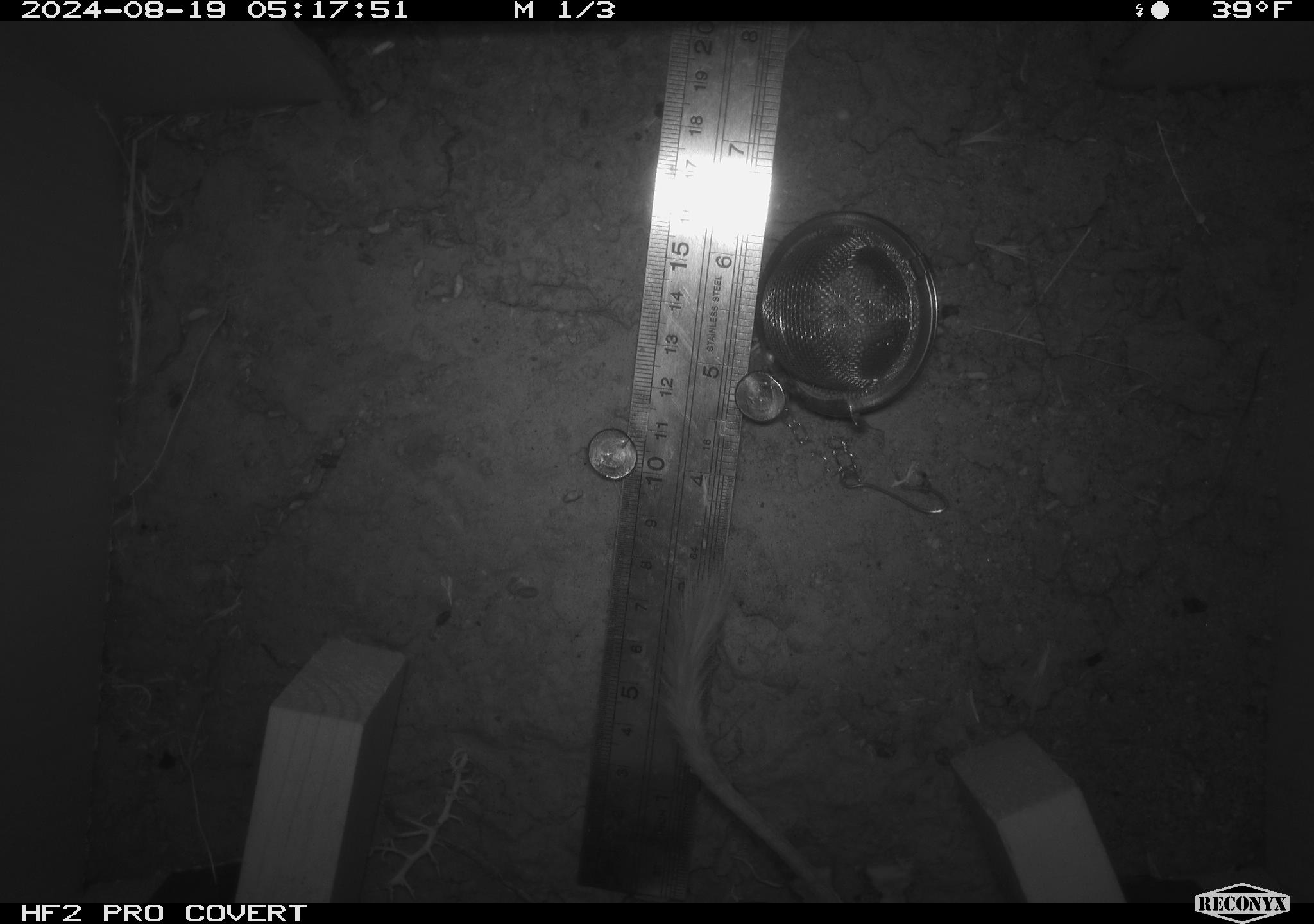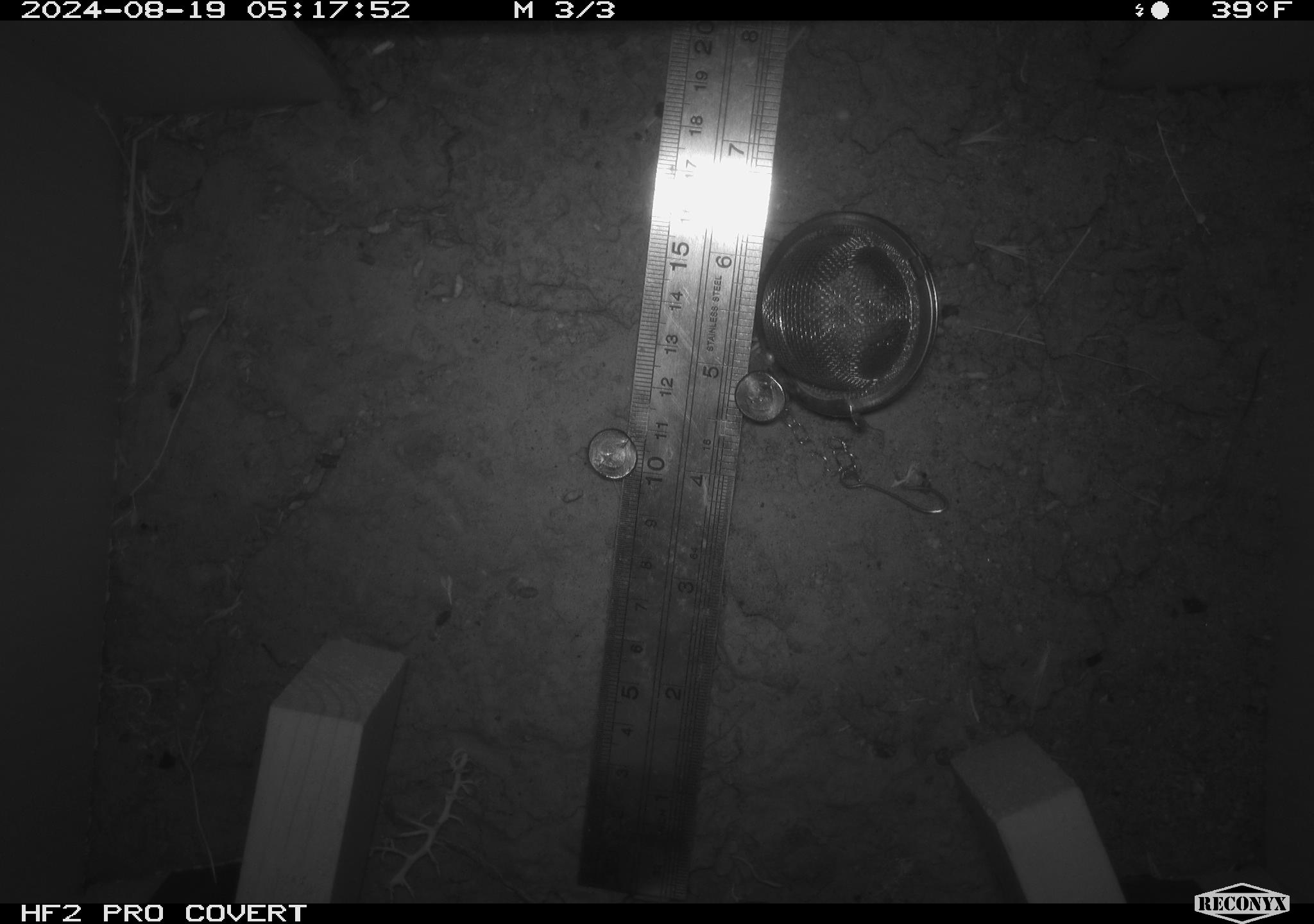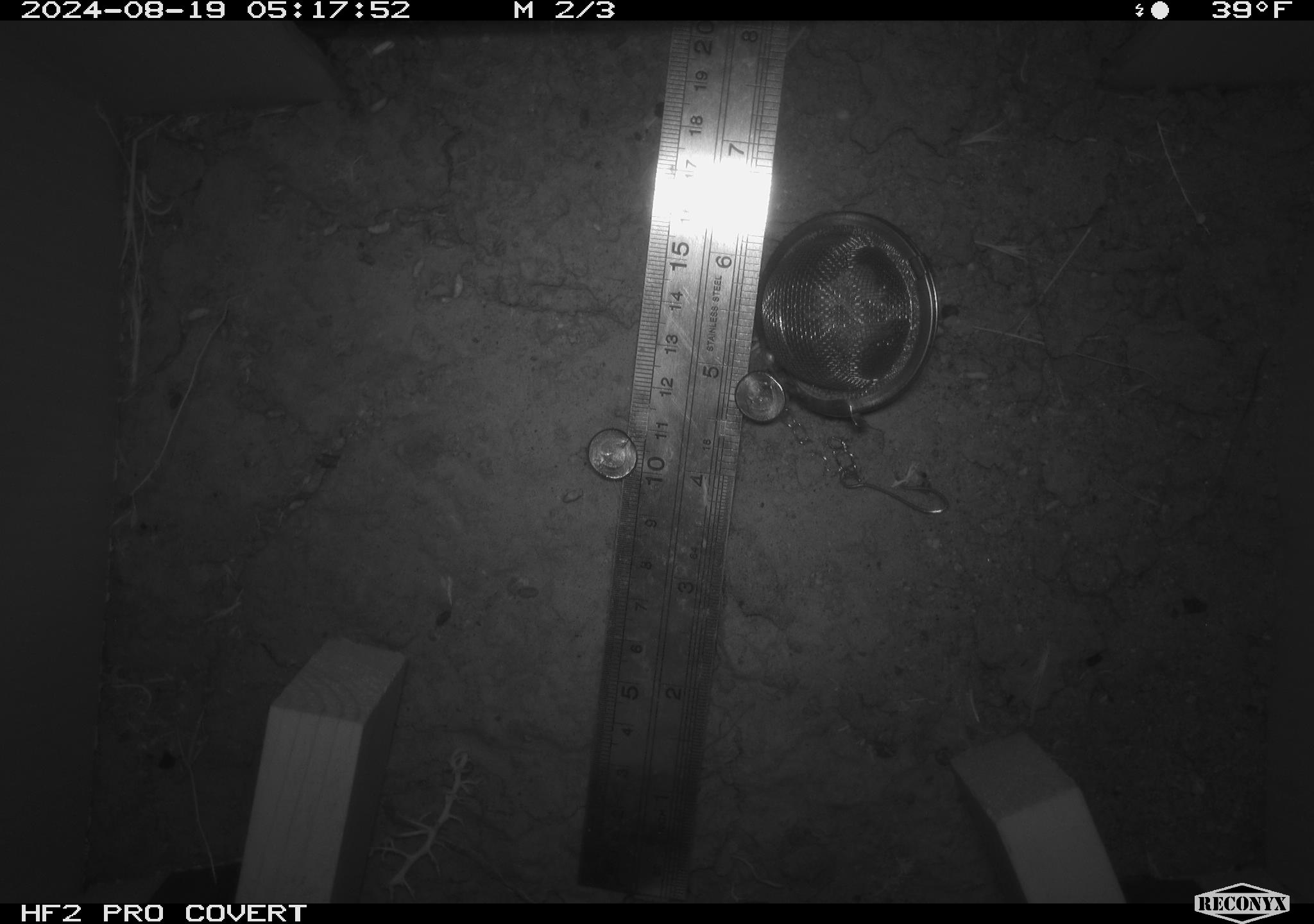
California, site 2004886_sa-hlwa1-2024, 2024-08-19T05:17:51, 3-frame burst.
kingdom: Animalia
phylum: Chordata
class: Mammalia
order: Rodentia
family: Heteromyidae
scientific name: Heteromyidae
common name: kangaroo rats and pocket mice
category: heteromyidae family